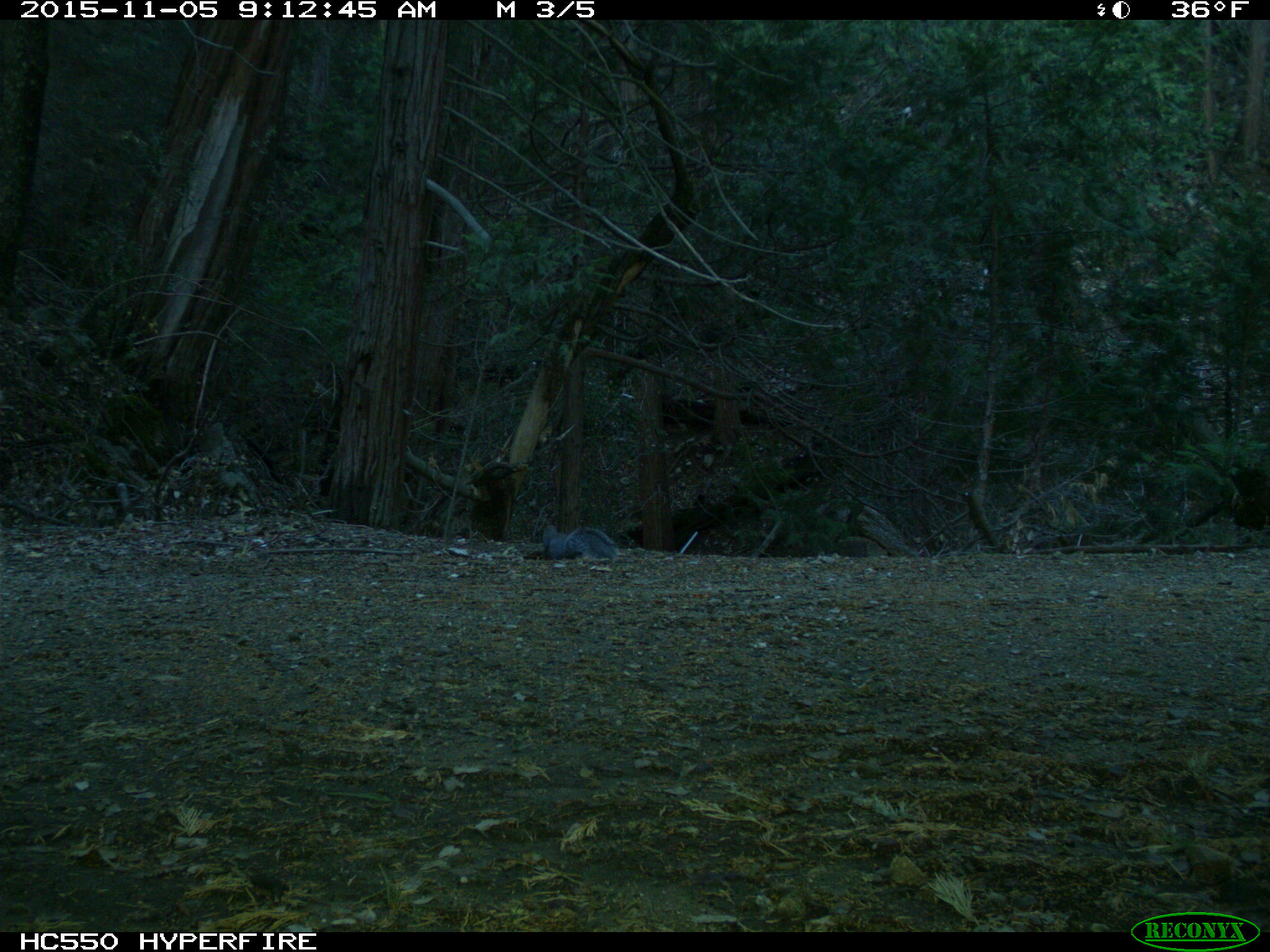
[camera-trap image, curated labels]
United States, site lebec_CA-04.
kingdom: Animalia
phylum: Chordata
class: Mammalia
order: Rodentia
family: Sciuridae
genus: Sciurus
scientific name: Sciurus carolinensis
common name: eastern gray squirrel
Sciurus carolinensis (eastern gray squirrel).